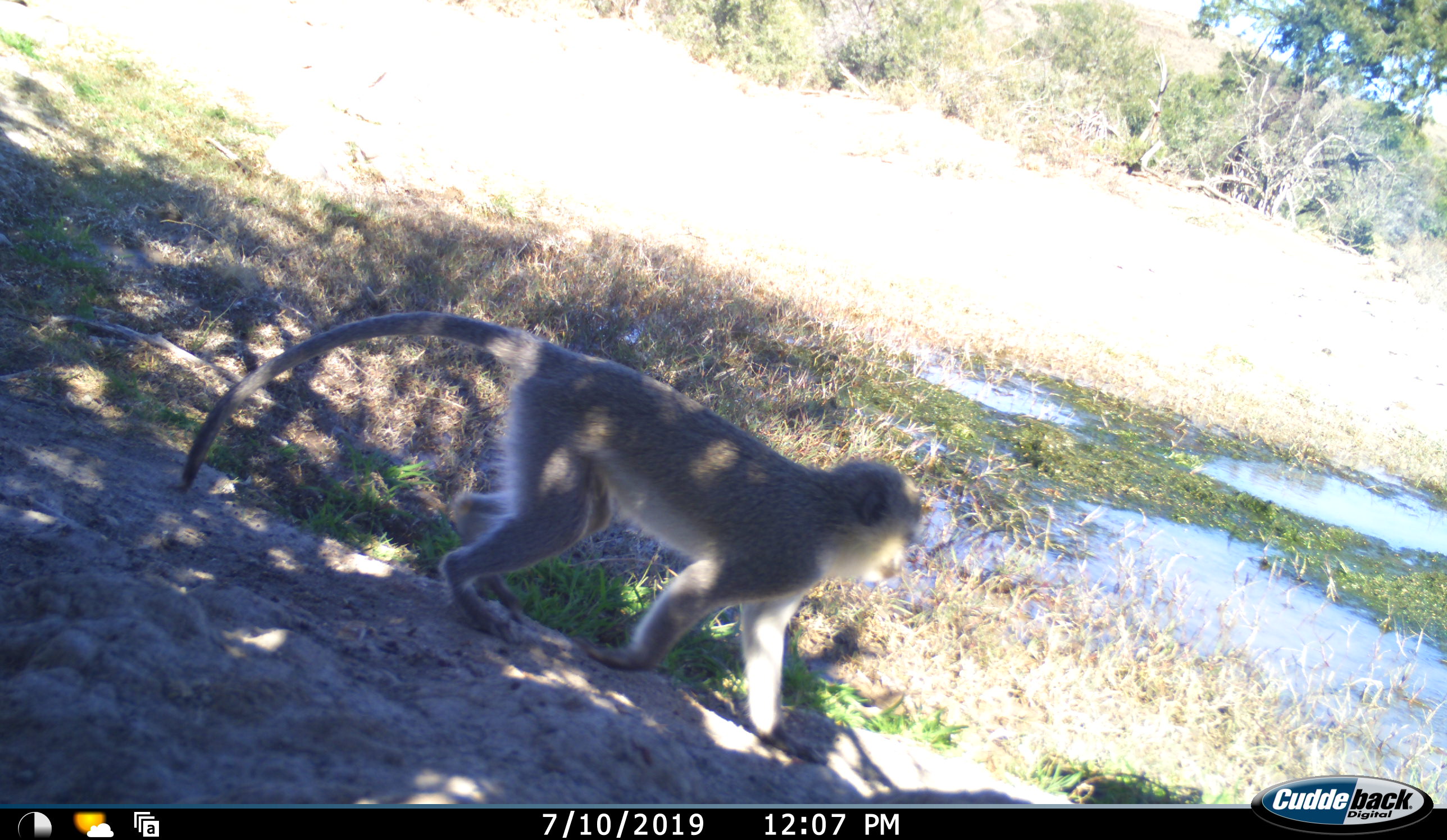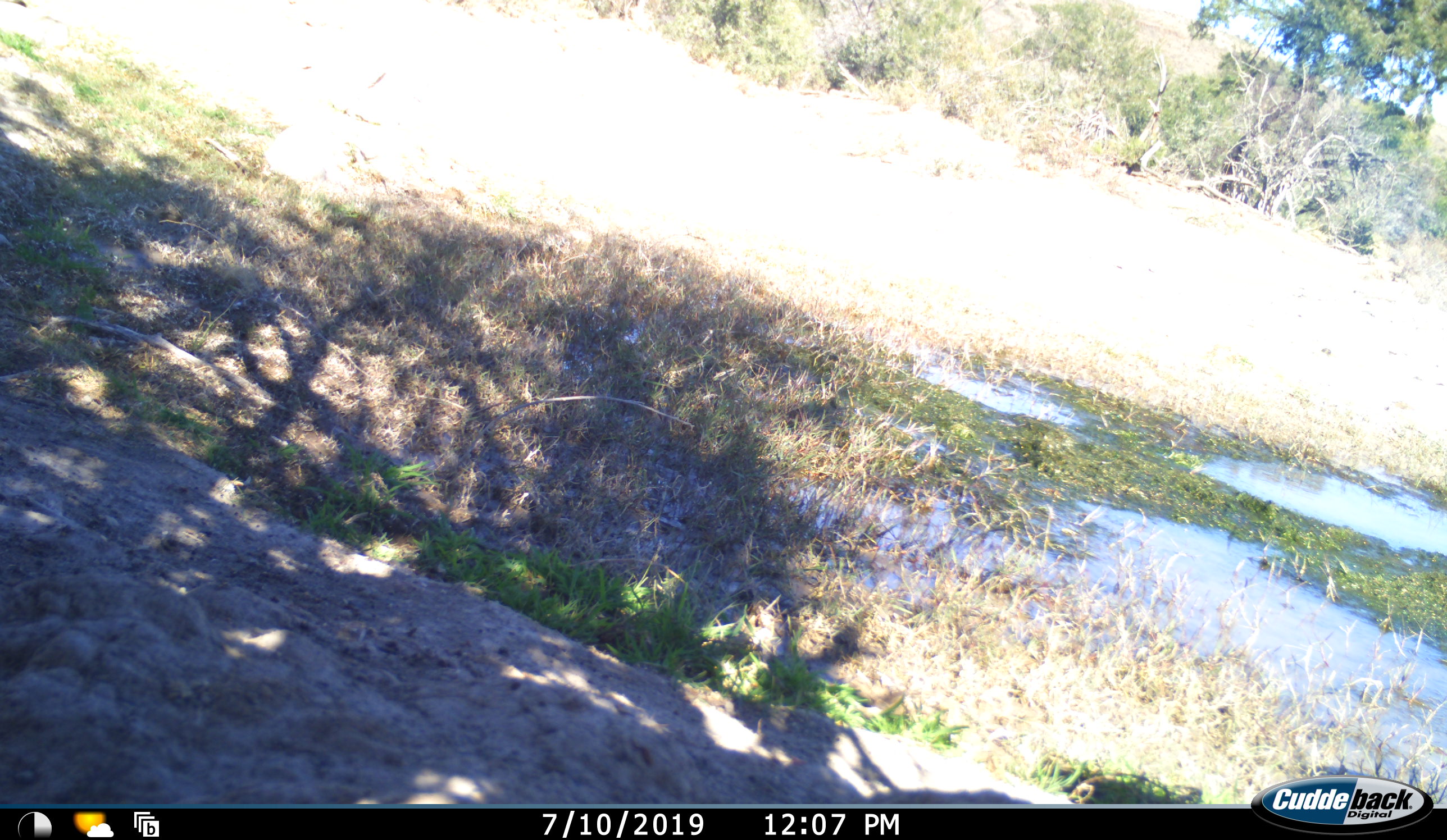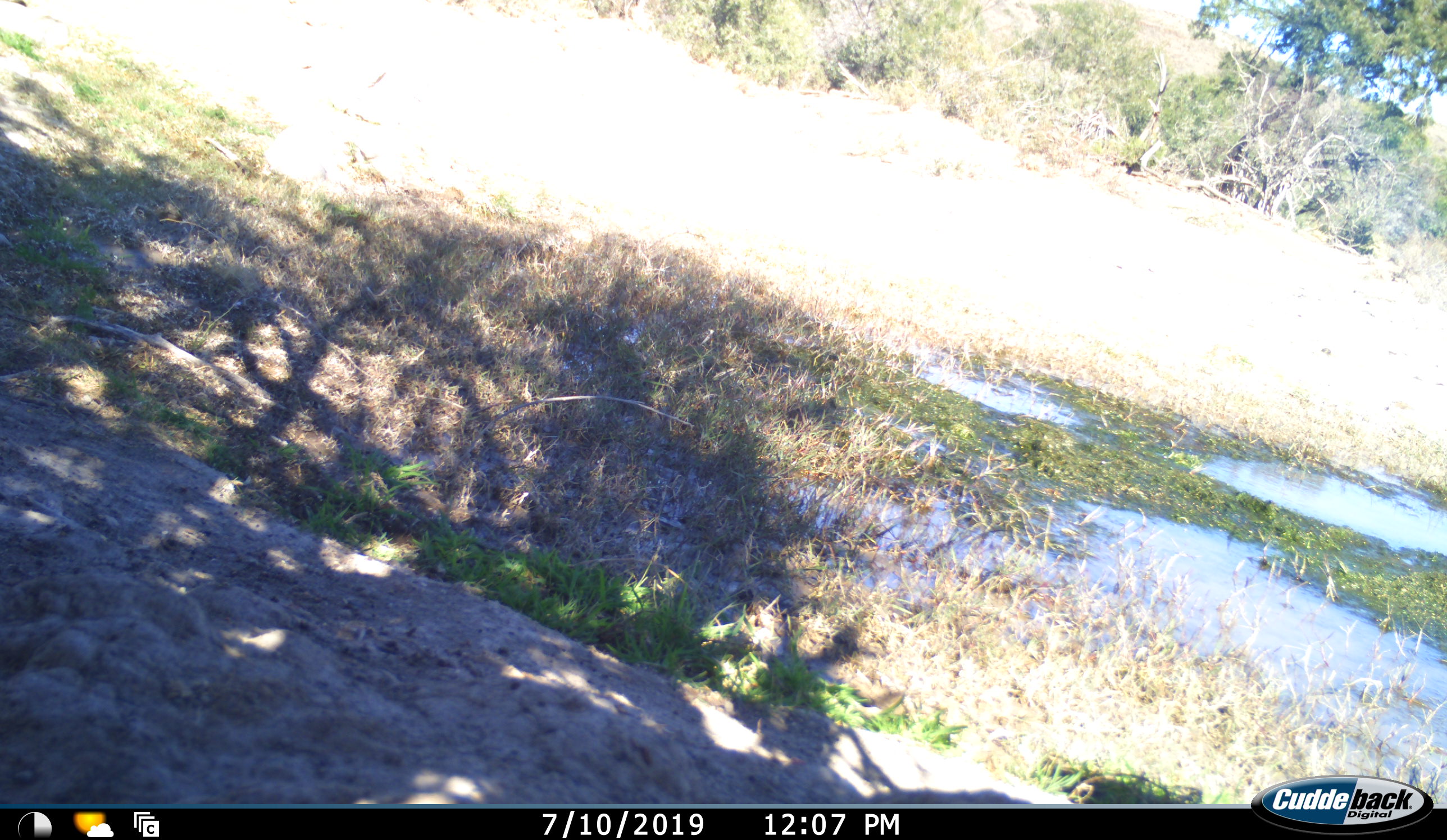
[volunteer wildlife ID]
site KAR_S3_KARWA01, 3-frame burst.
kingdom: Animalia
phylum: Chordata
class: Mammalia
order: Primates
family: Cercopithecidae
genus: Chlorocebus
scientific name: Chlorocebus pygerythrus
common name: vervet monkey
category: monkeyvervet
Monkeyvervet (vervet monkey) (Chlorocebus pygerythrus), count 1. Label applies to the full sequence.